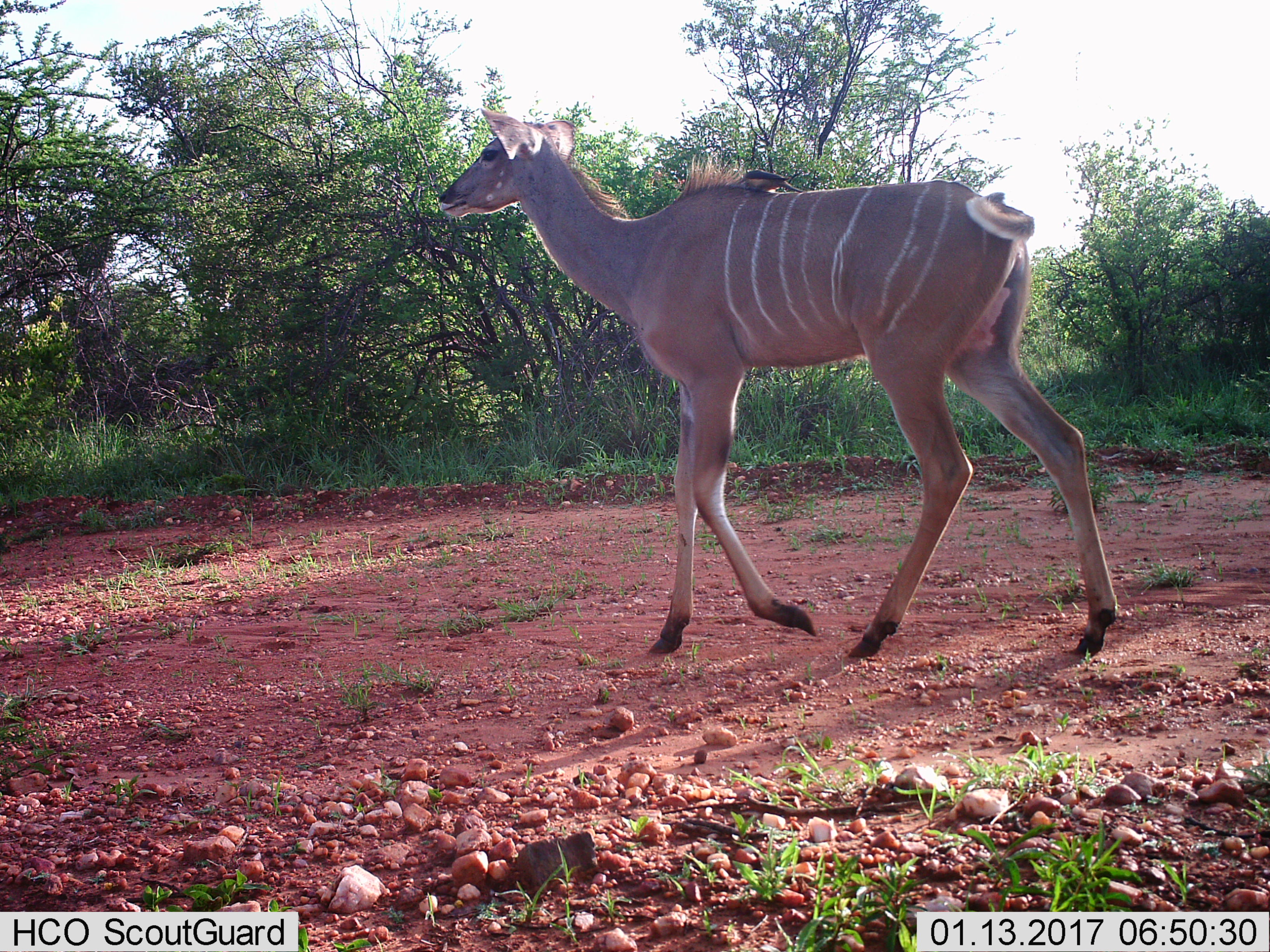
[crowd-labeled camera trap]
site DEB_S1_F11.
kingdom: Animalia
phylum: Chordata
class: Mammalia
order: Artiodactyla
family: Bovidae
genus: Tragelaphus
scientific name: Tragelaphus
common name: kudu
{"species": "kudu (Tragelaphus)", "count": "1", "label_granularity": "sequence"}